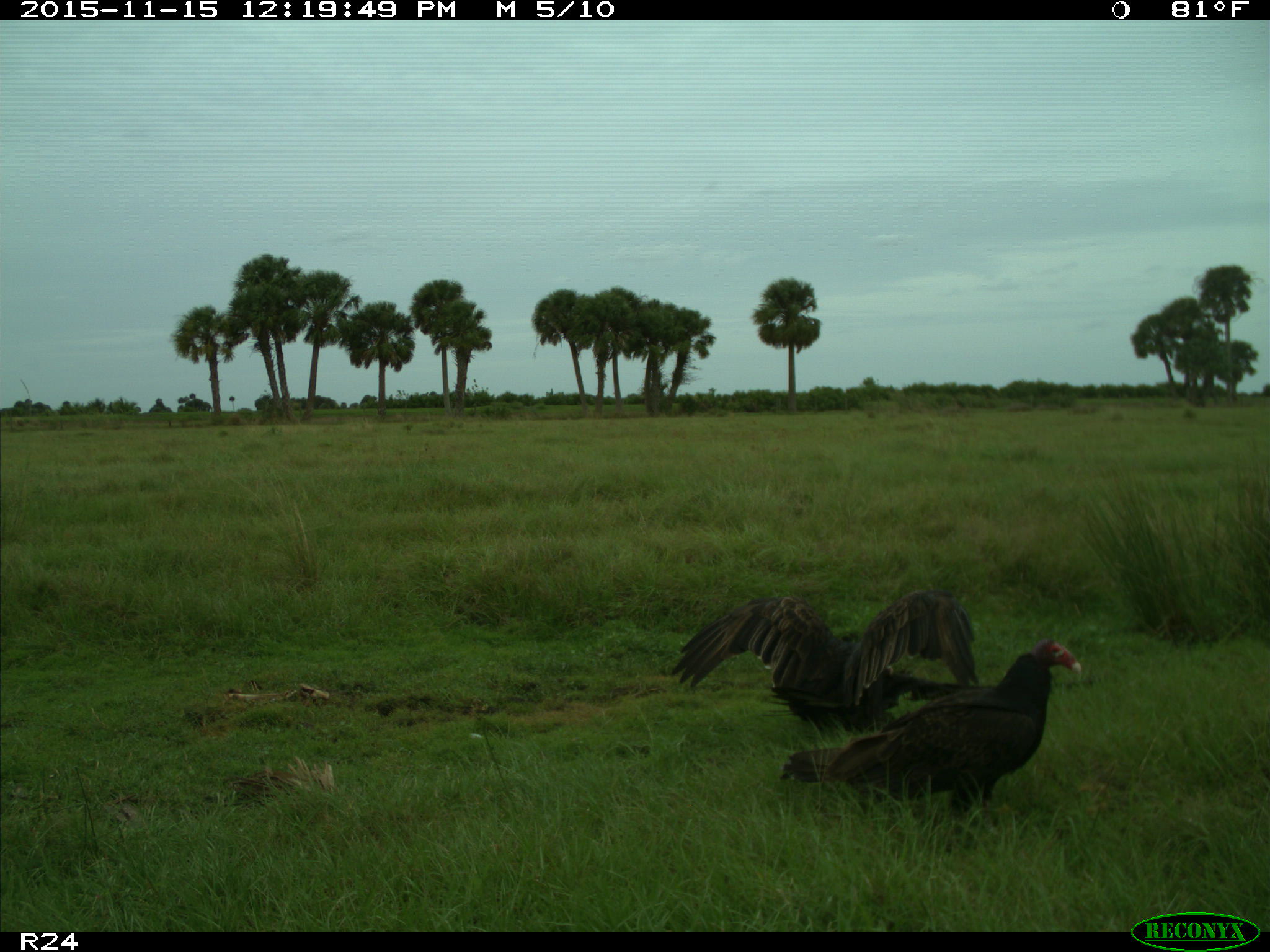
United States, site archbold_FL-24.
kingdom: Animalia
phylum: Chordata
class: Aves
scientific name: Aves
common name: birds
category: unidentified bird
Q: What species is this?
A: Unidentified bird (birds) (Aves).